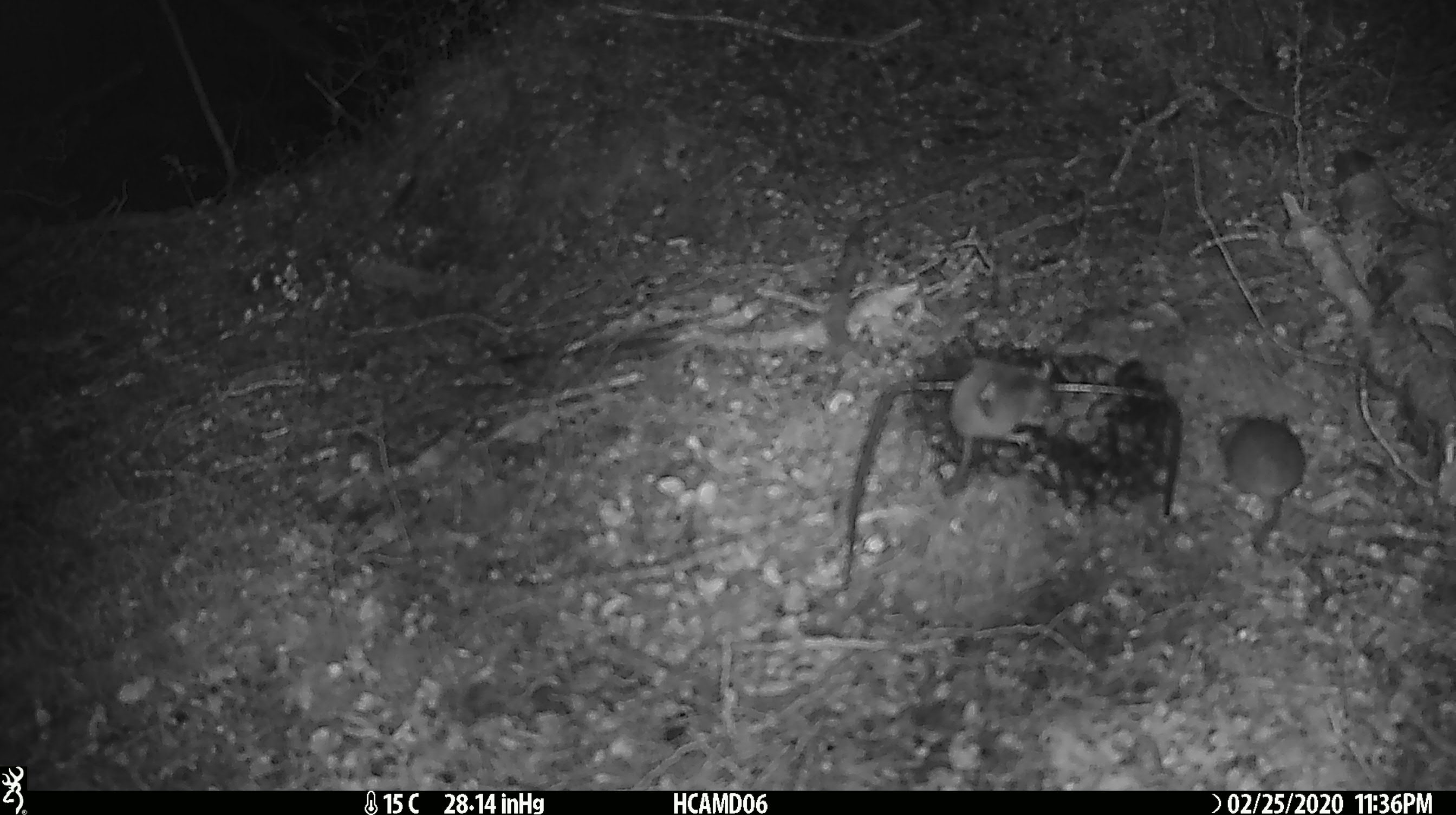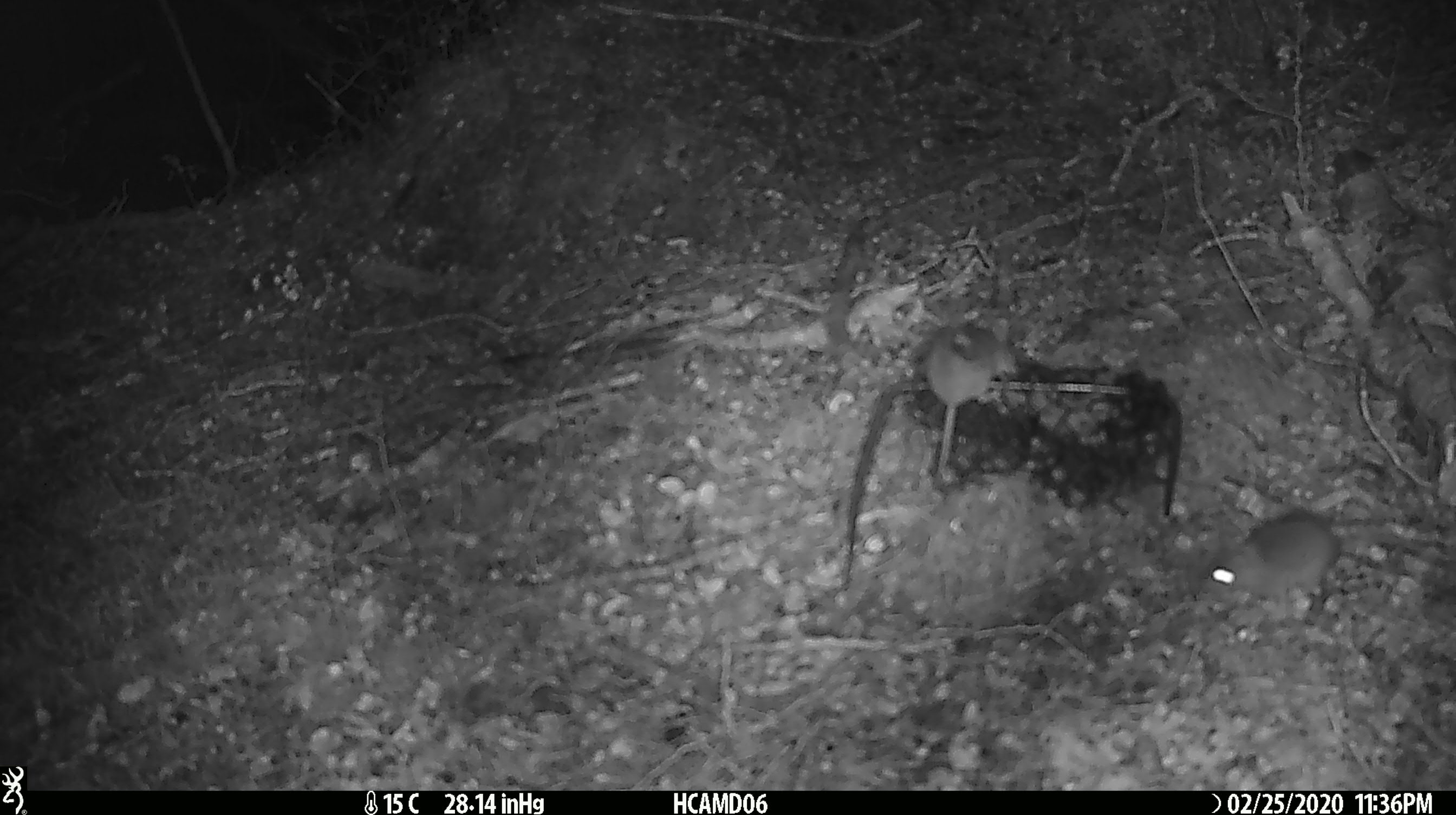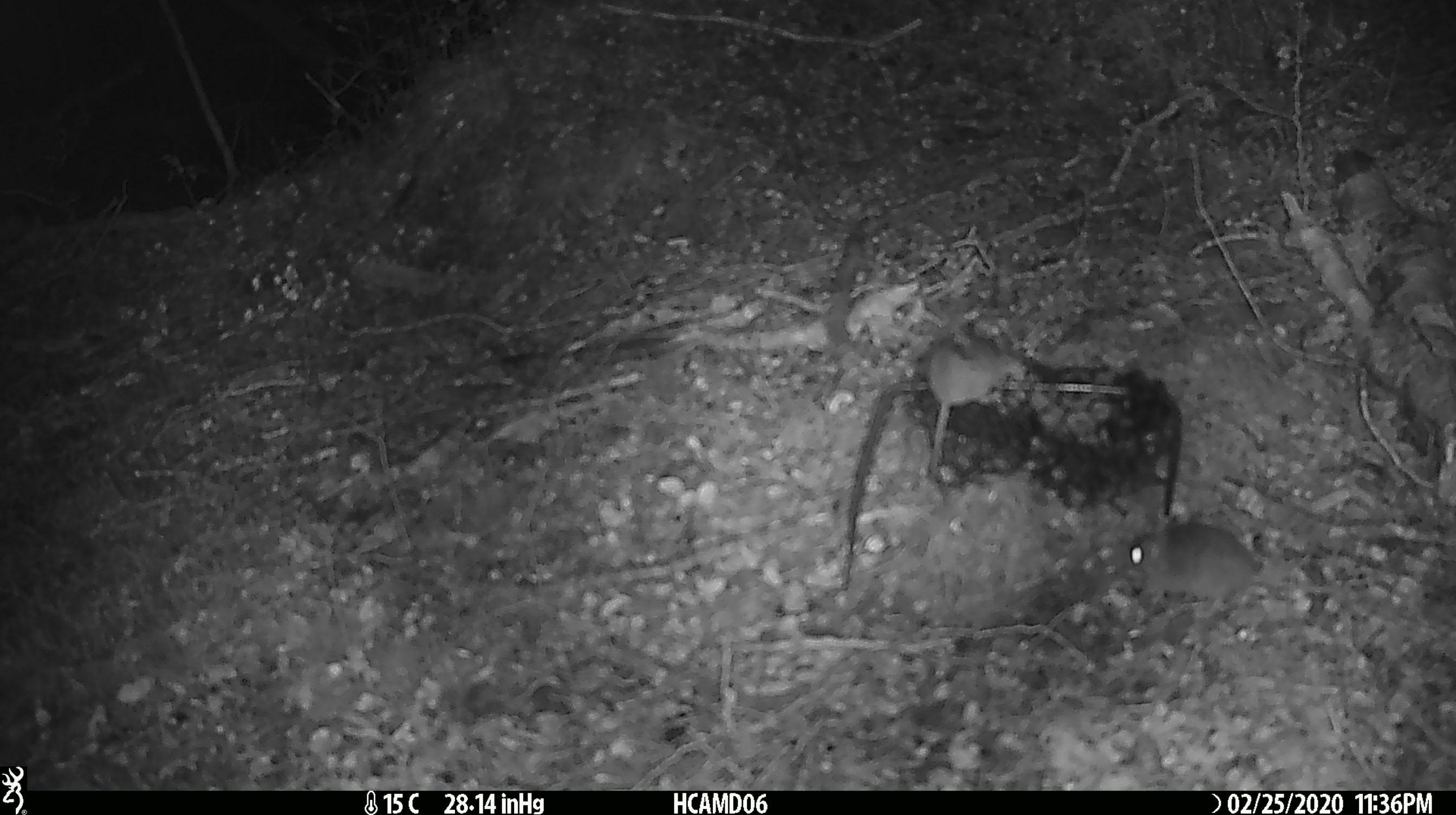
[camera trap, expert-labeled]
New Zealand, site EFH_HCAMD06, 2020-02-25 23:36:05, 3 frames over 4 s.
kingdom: Animalia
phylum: Chordata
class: Mammalia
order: Rodentia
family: Muridae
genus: Mus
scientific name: Mus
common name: mouse